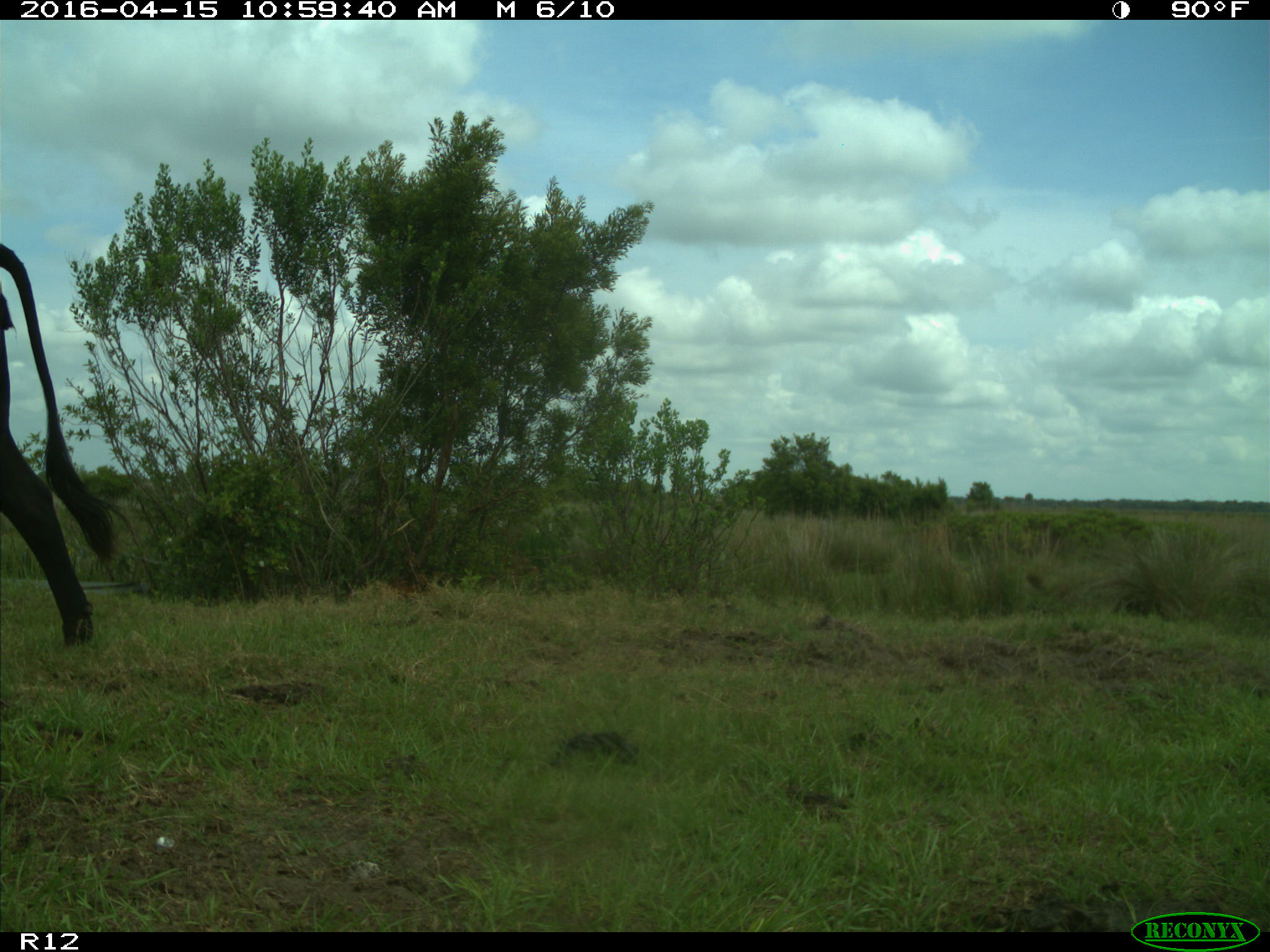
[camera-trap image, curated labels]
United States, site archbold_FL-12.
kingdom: Animalia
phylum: Chordata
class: Mammalia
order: Artiodactyla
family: Bovidae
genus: Bos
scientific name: Bos taurus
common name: domestic cow